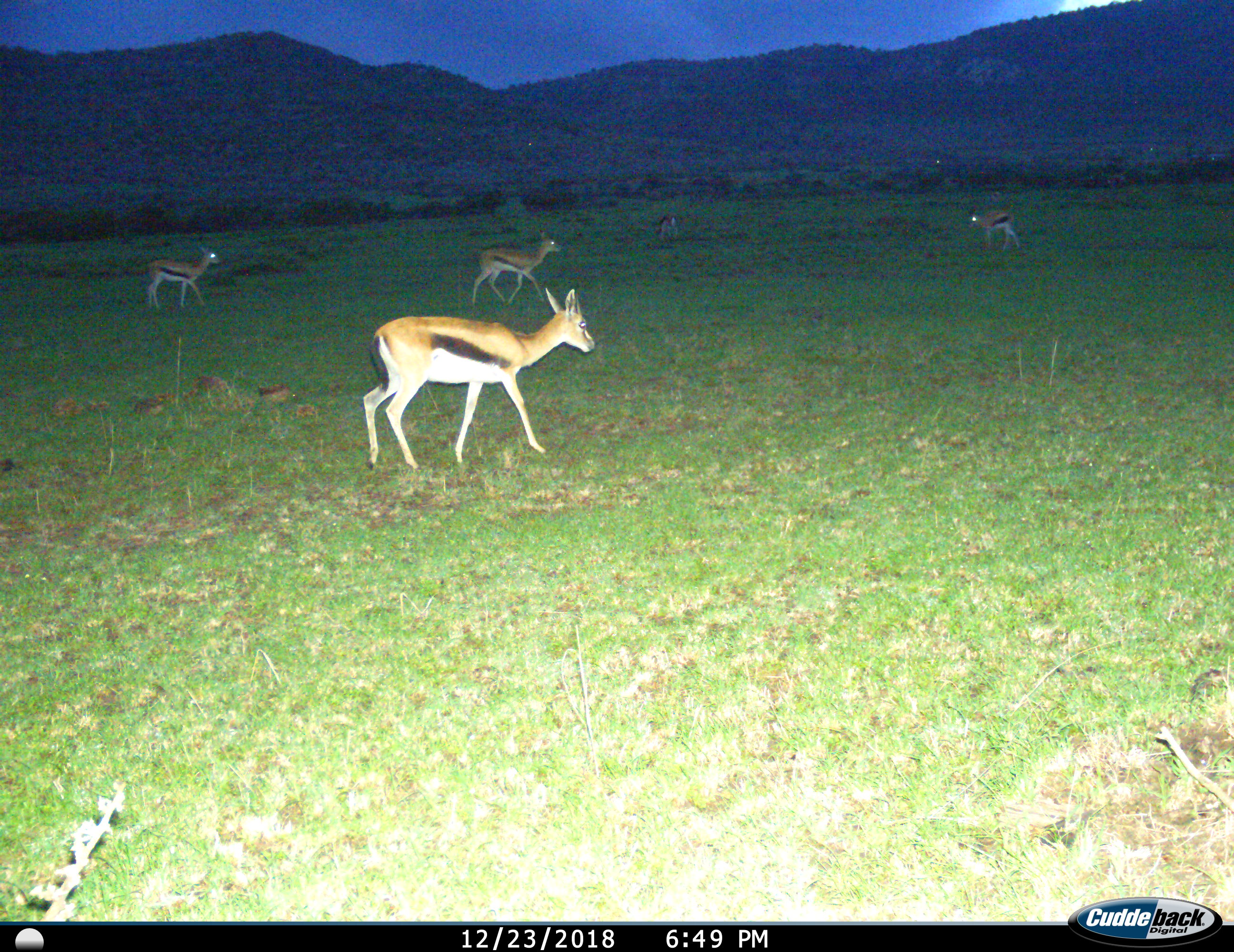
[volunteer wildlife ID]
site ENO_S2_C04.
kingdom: Animalia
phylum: Chordata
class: Mammalia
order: Artiodactyla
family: Bovidae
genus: Eudorcas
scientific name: Eudorcas thomsonii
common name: thomson's gazelle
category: gazellethomsons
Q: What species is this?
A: Gazellethomsons (thomson's gazelle) (Eudorcas thomsonii).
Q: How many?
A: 5.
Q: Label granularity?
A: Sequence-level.